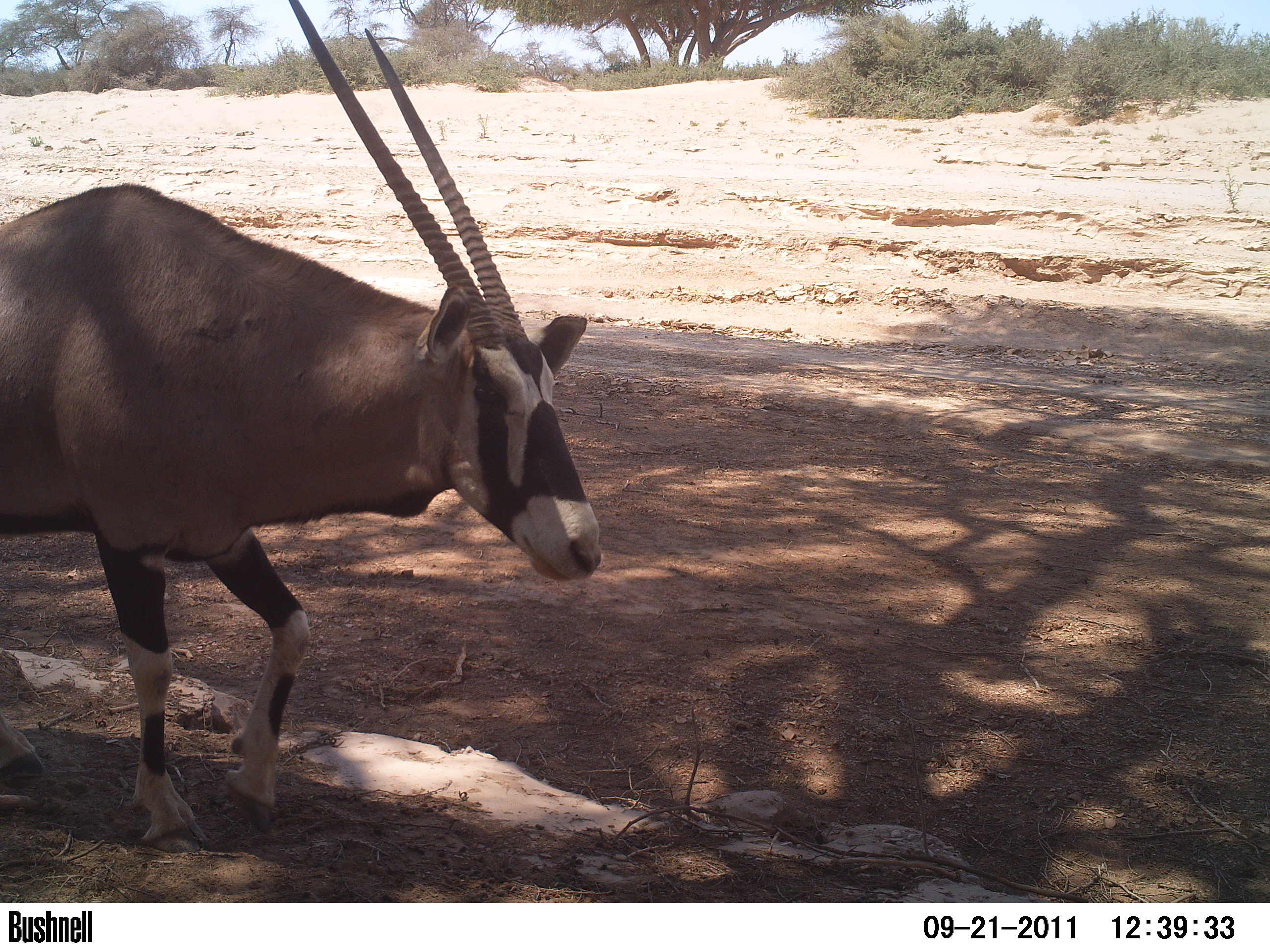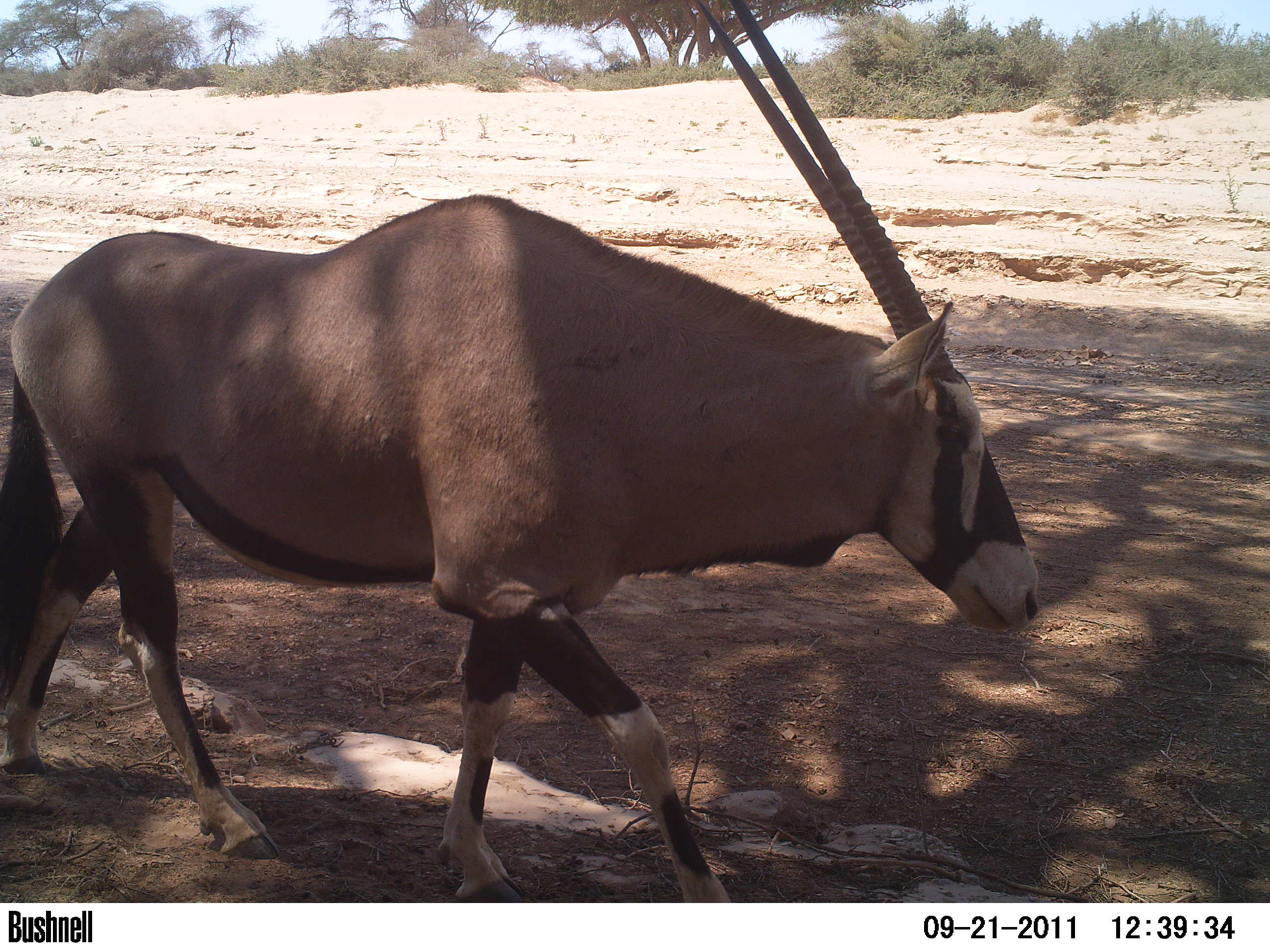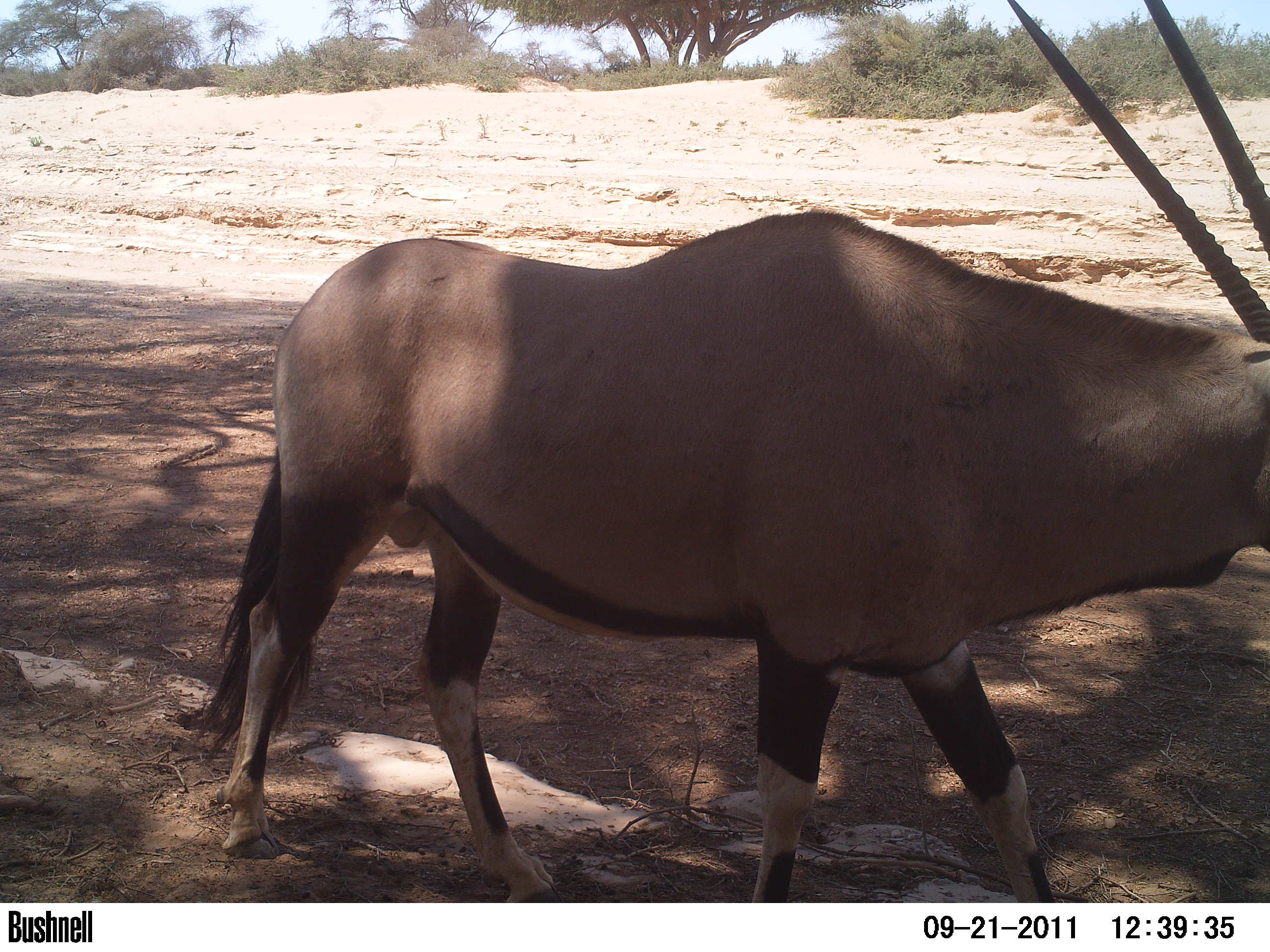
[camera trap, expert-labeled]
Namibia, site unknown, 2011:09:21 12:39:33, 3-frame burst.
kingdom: Animalia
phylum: Chordata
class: Mammalia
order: Artiodactyla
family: Bovidae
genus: Oryx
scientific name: Oryx gazella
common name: gemsbok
Oryx gazella (gemsbok).